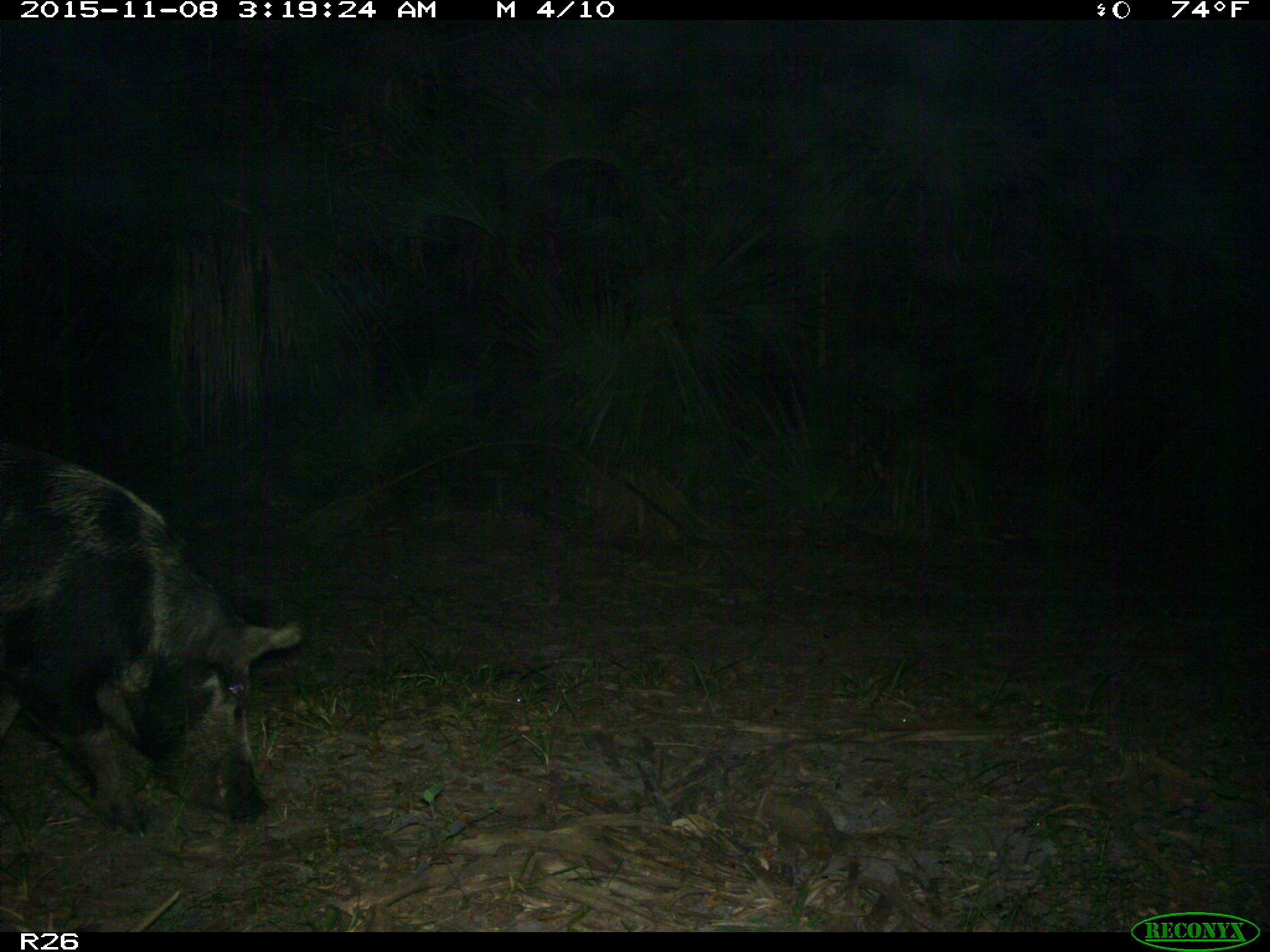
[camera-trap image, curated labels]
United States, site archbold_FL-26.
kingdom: Animalia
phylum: Chordata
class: Mammalia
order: Artiodactyla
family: Suidae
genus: Sus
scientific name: Sus scrofa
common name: wild boar